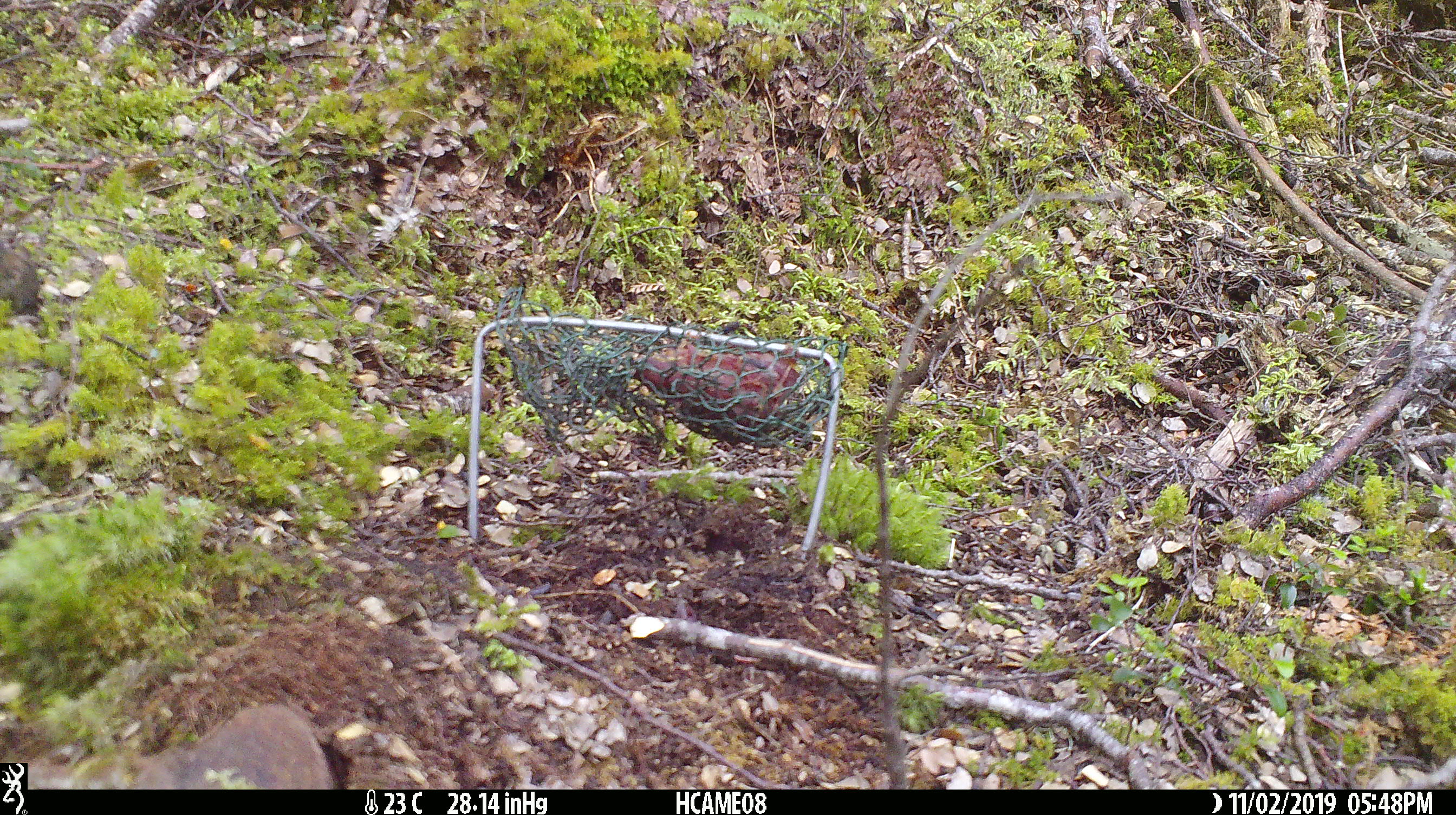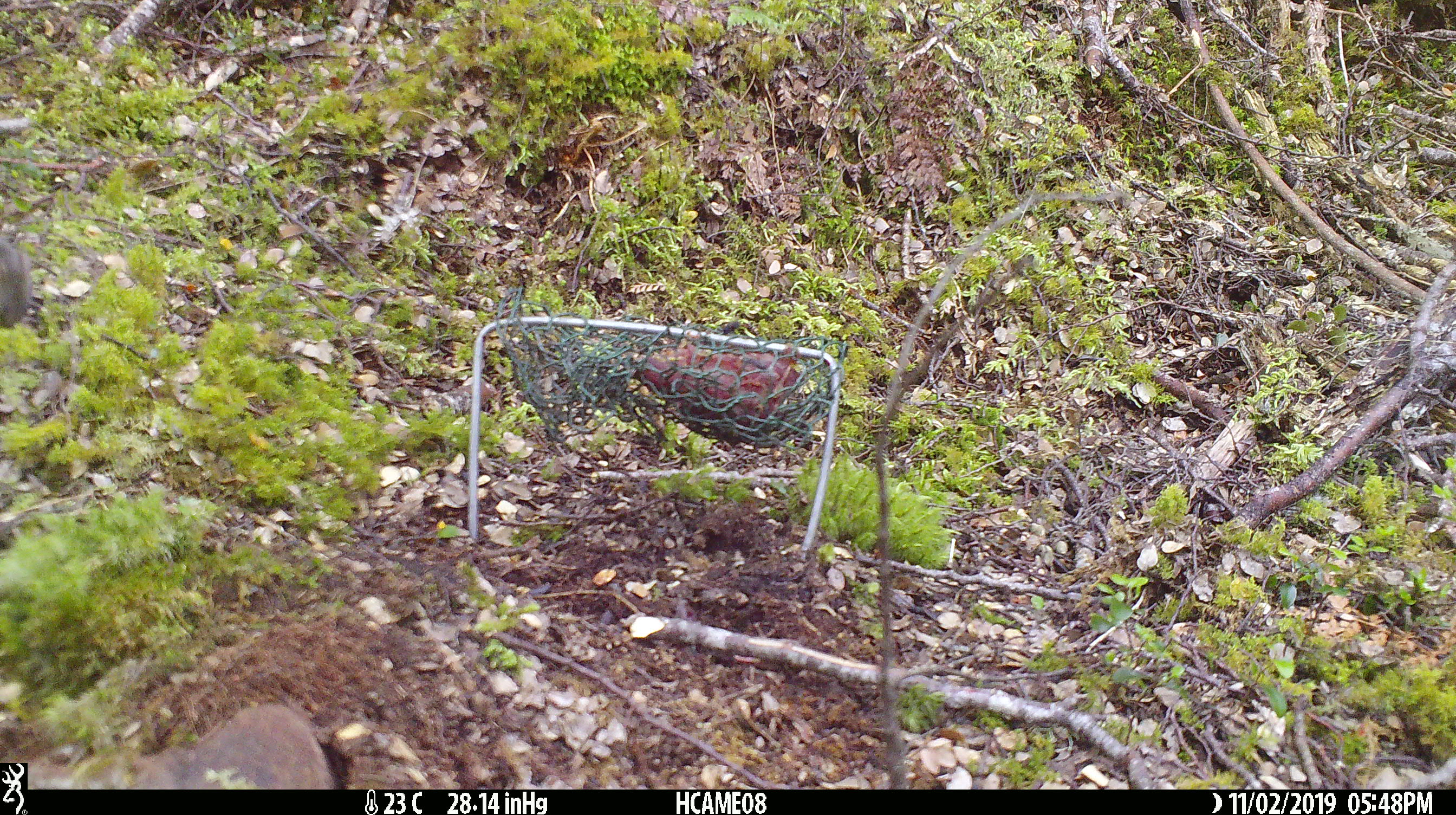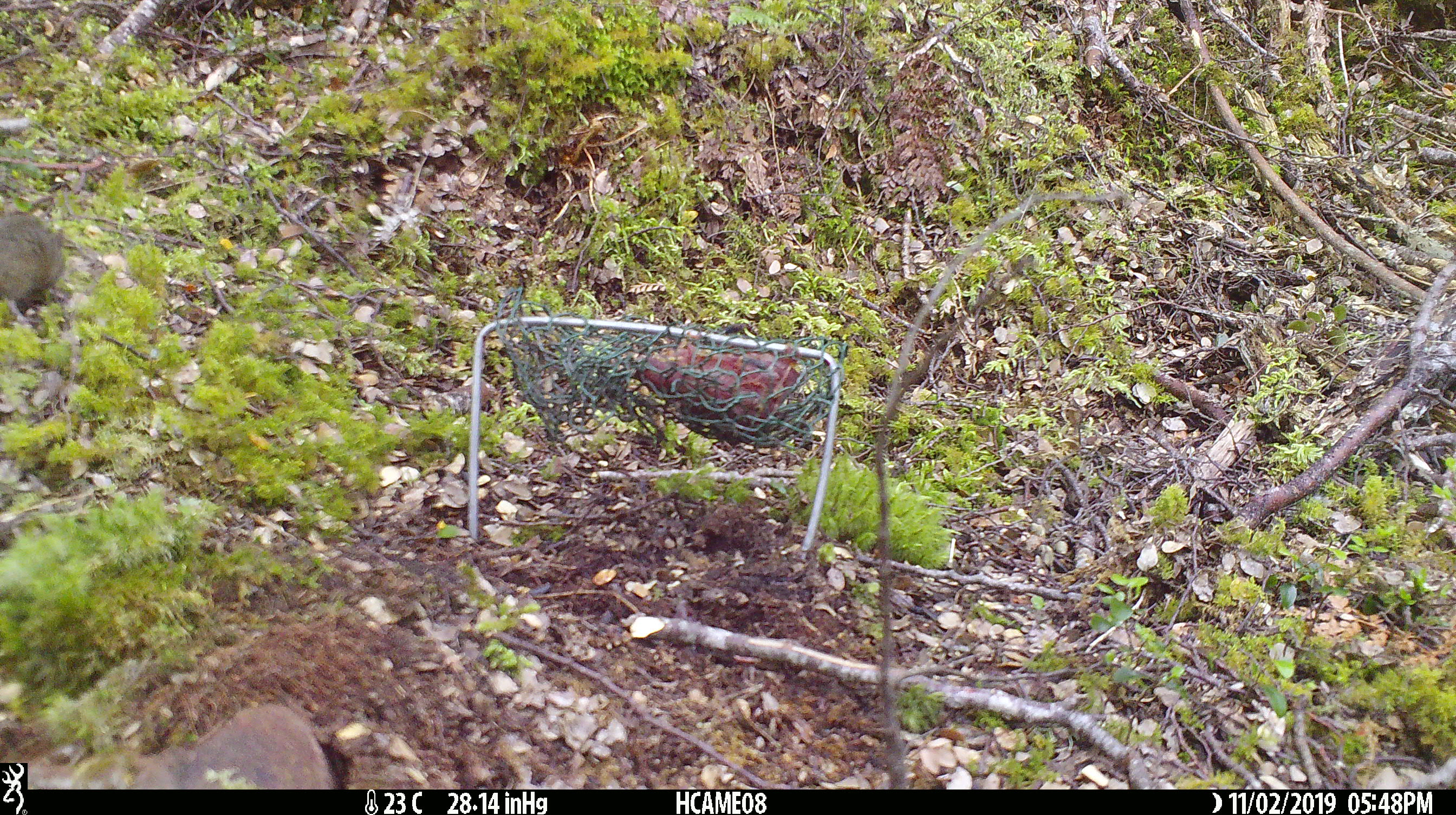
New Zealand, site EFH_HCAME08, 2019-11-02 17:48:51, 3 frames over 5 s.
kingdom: Animalia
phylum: Chordata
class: Mammalia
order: Rodentia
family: Muridae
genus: Mus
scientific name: Mus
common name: mouse